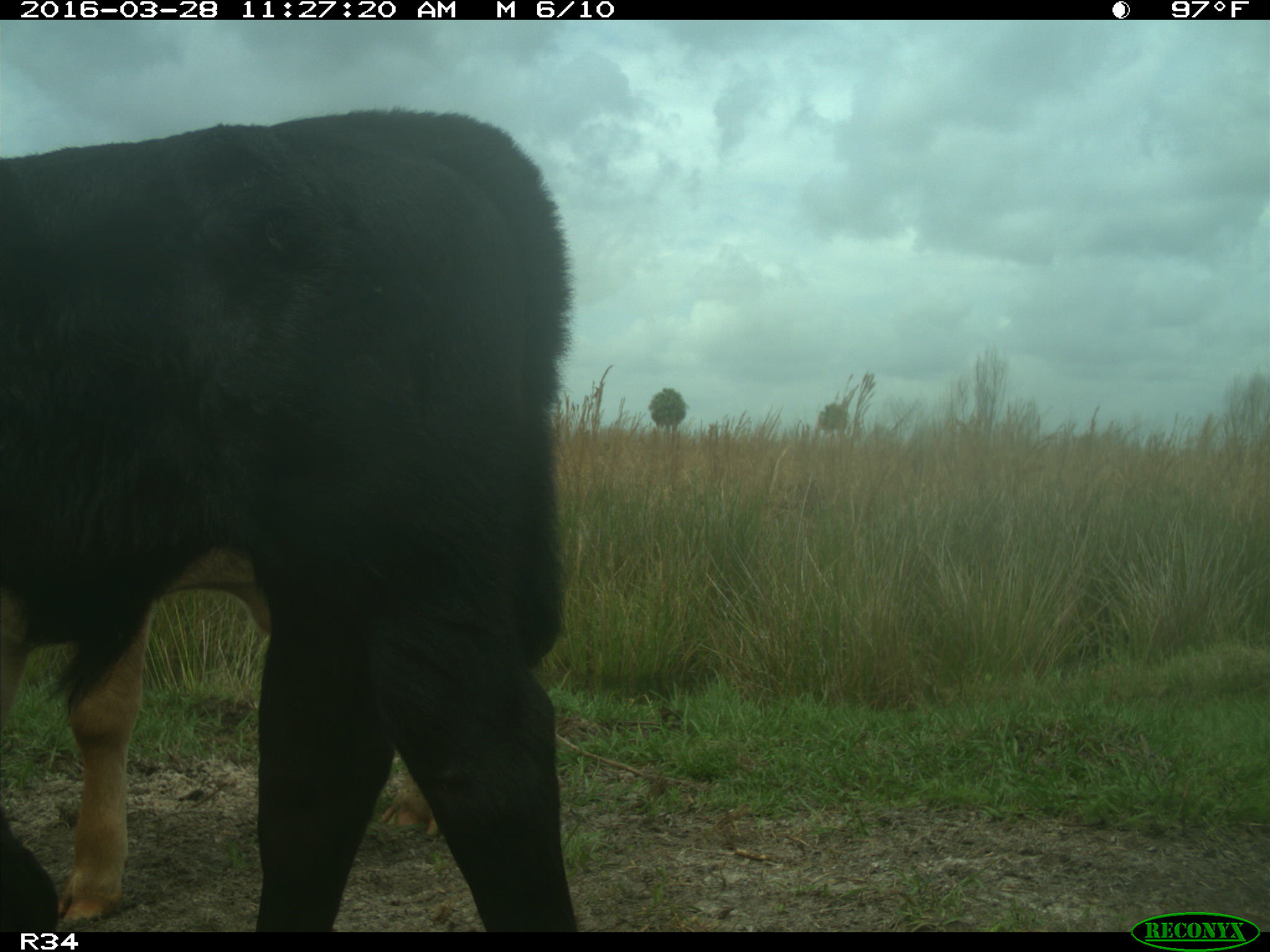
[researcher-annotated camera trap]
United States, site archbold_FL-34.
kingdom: Animalia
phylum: Chordata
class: Mammalia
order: Artiodactyla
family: Bovidae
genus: Bos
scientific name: Bos taurus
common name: domestic cow